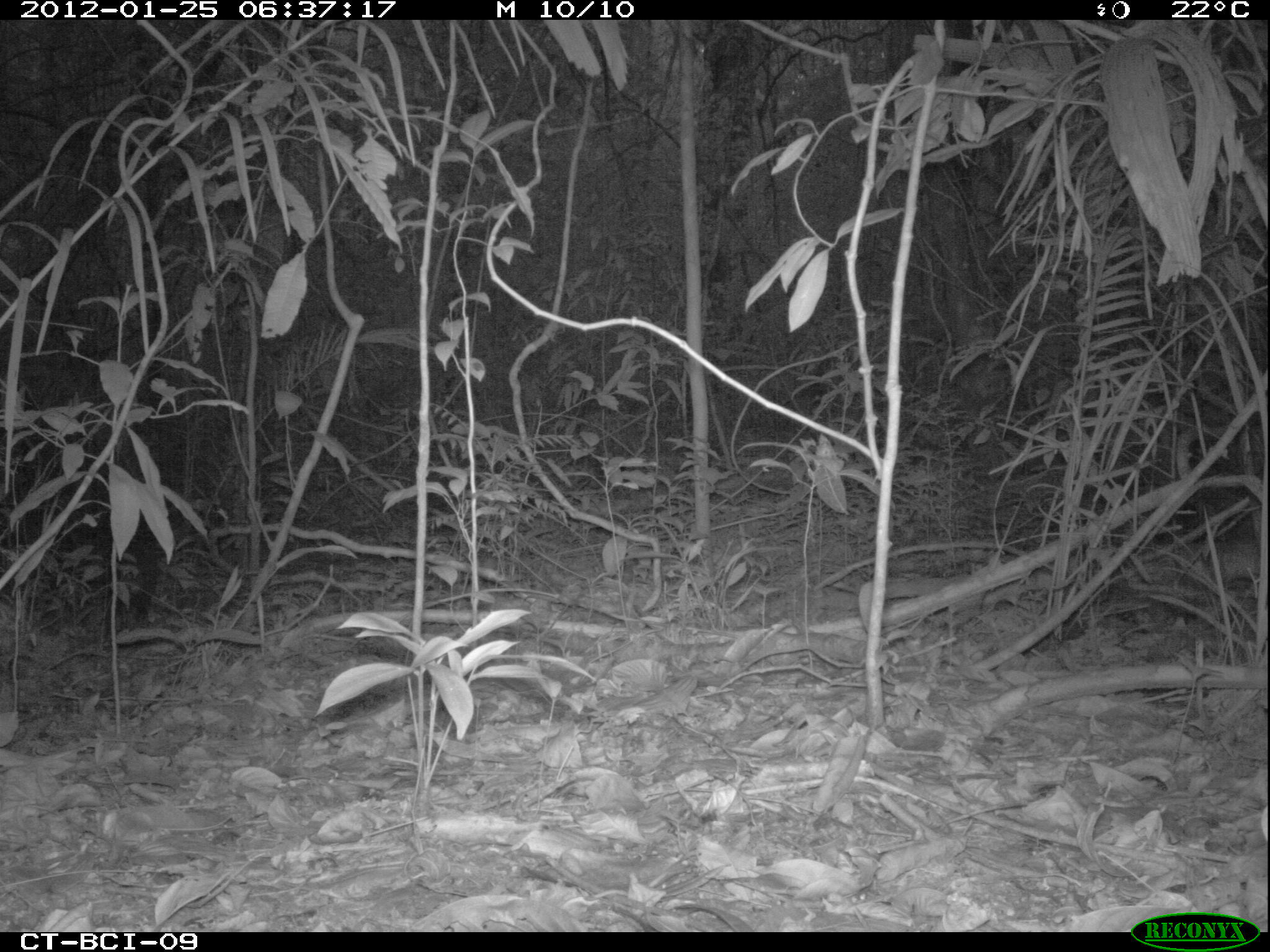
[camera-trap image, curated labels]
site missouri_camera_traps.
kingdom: Animalia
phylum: Chordata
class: Mammalia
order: Rodentia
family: Dasyproctidae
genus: Dasyprocta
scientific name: Dasyprocta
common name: agouti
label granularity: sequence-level